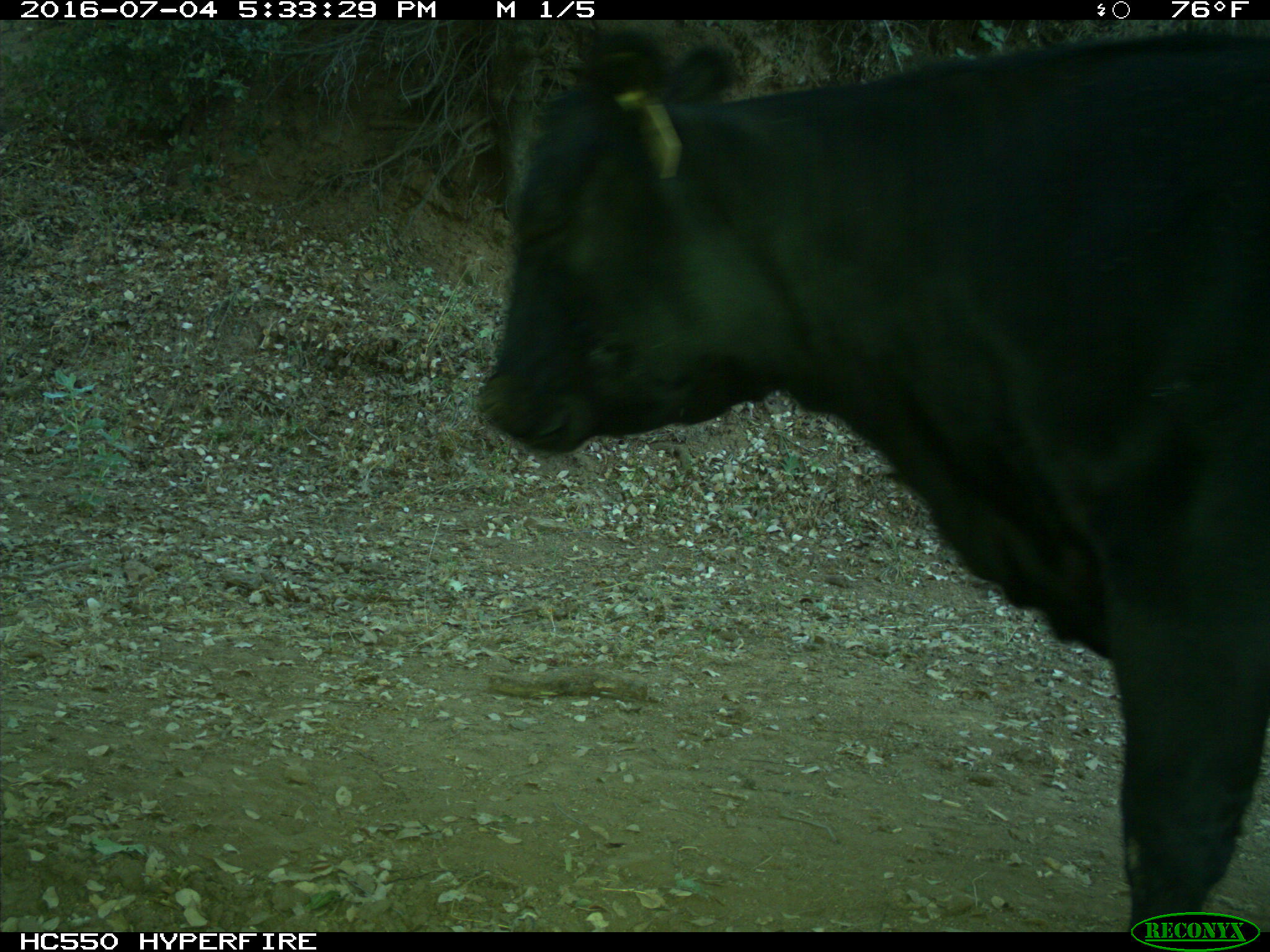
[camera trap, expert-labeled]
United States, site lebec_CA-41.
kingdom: Animalia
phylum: Chordata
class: Mammalia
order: Artiodactyla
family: Bovidae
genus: Bos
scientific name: Bos taurus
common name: domestic cow